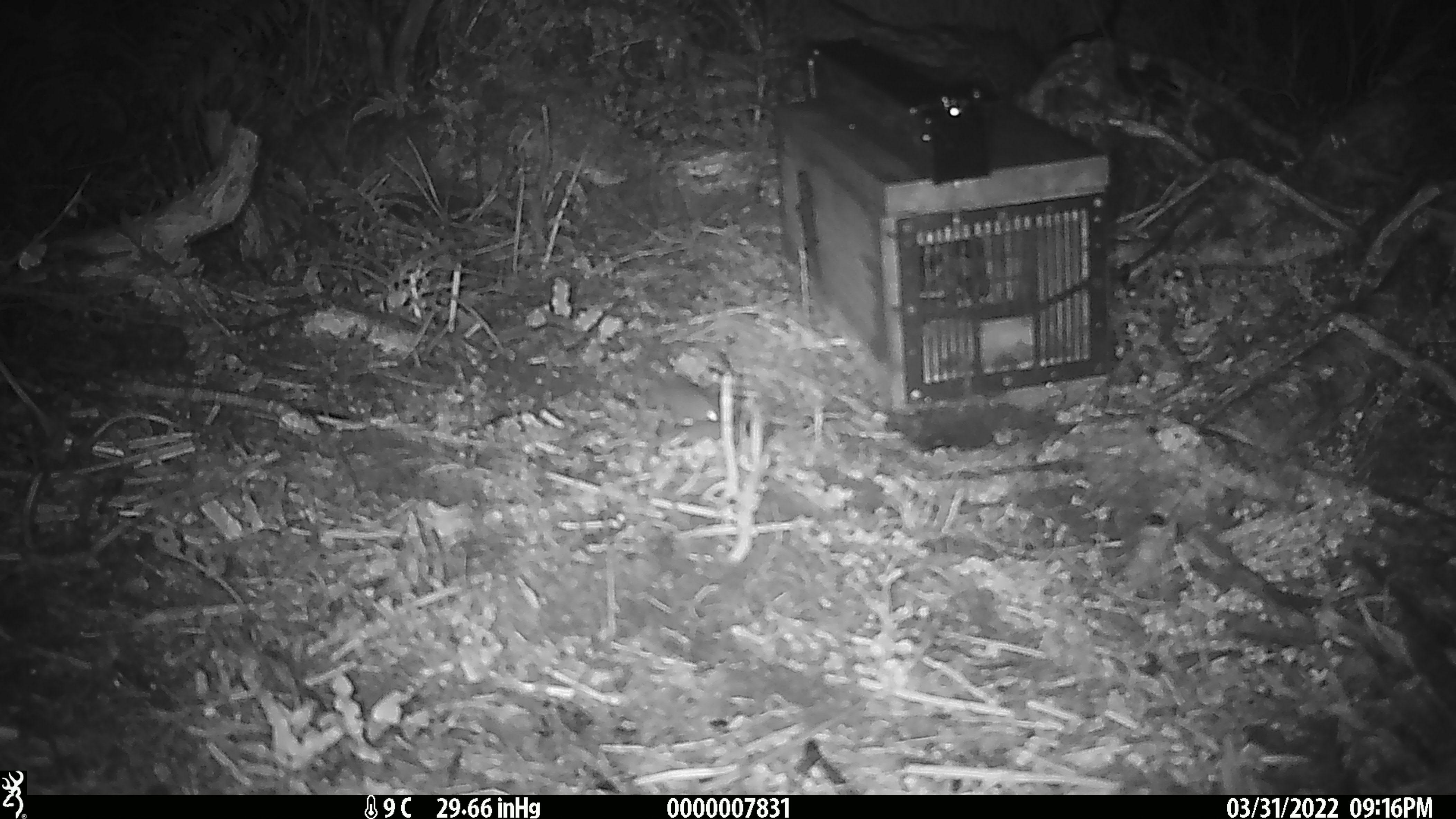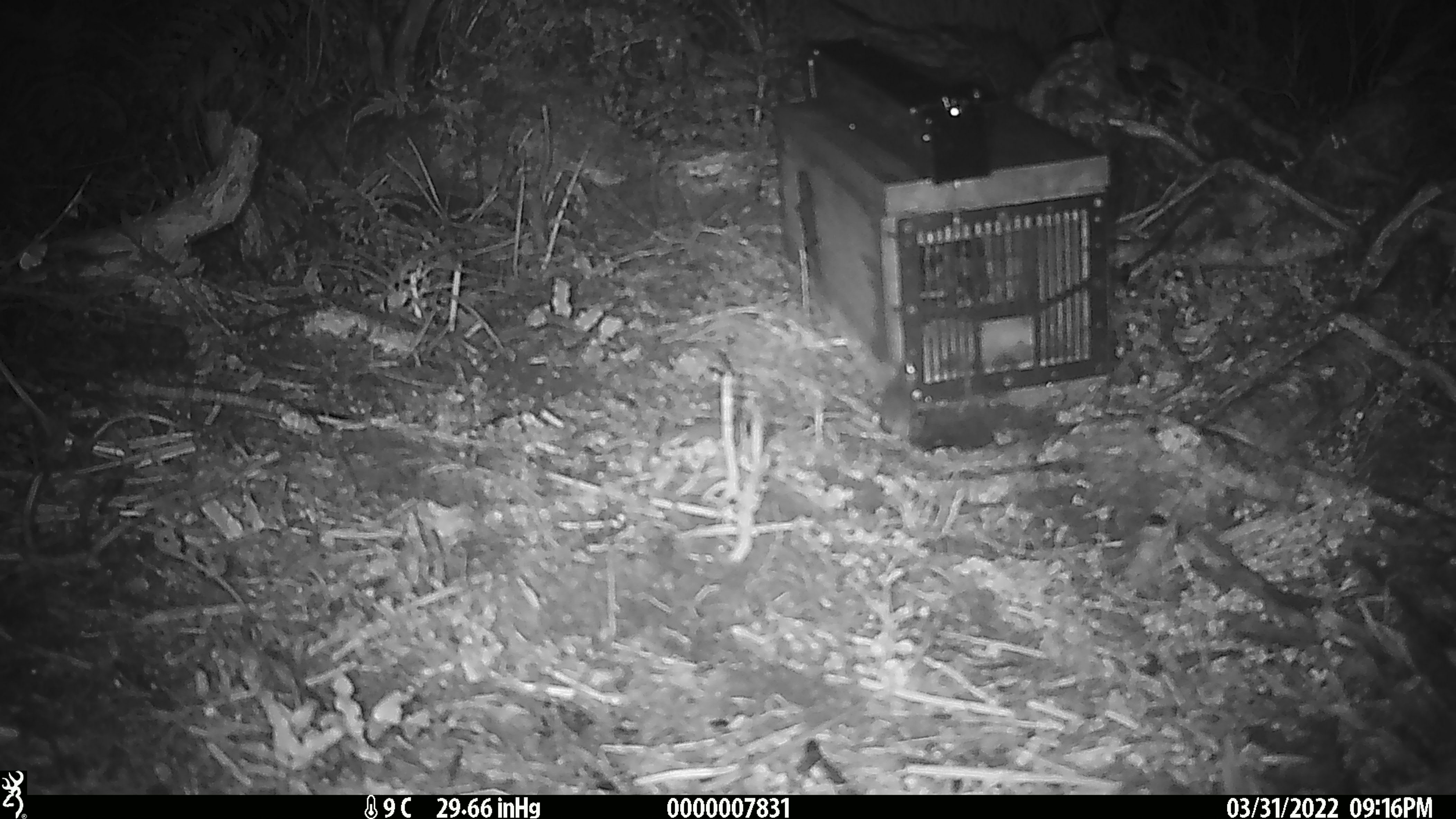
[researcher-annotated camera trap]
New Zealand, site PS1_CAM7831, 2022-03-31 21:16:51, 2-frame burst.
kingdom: Animalia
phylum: Chordata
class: Mammalia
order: Rodentia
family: Muridae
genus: Mus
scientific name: Mus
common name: mouse